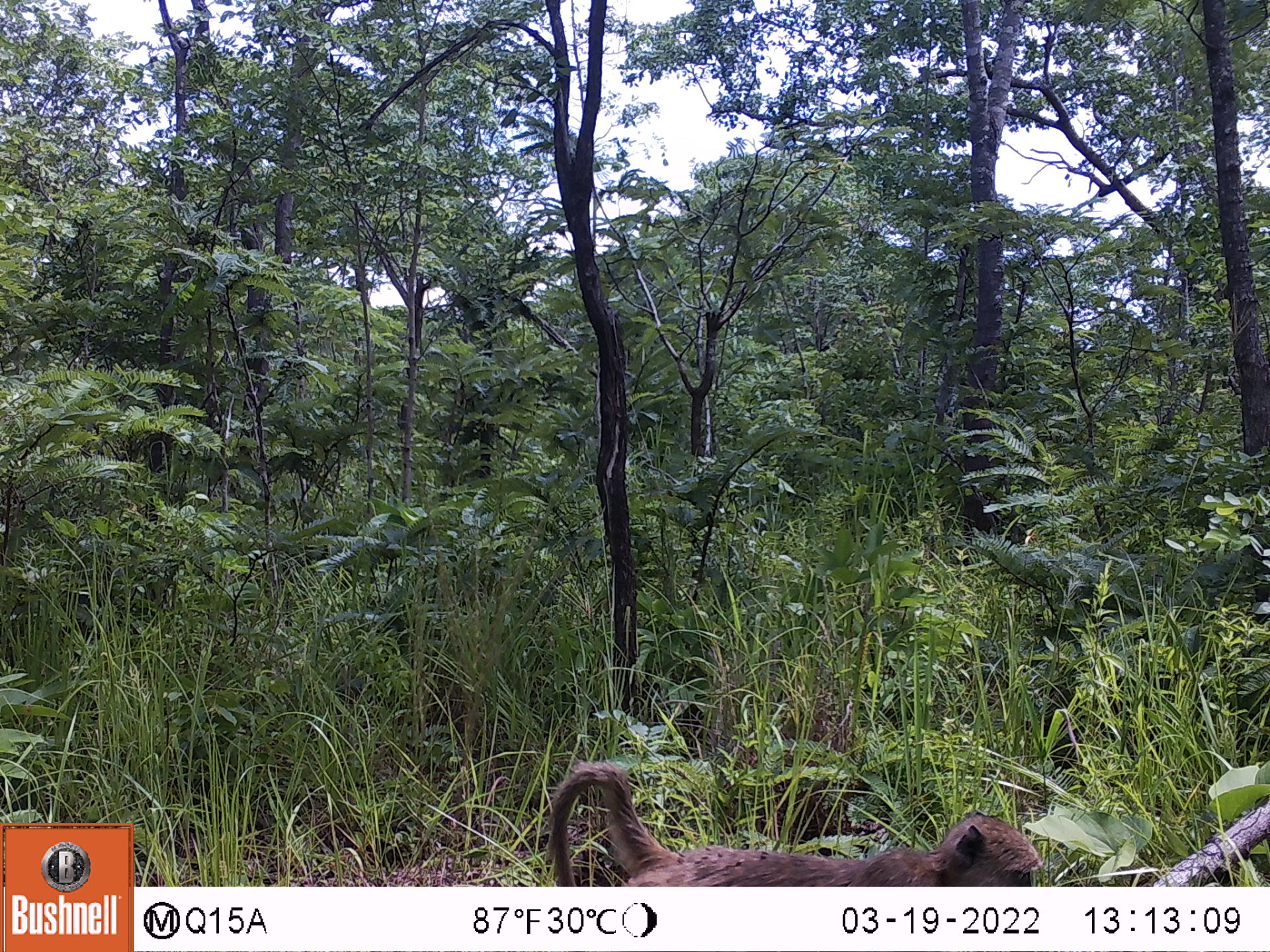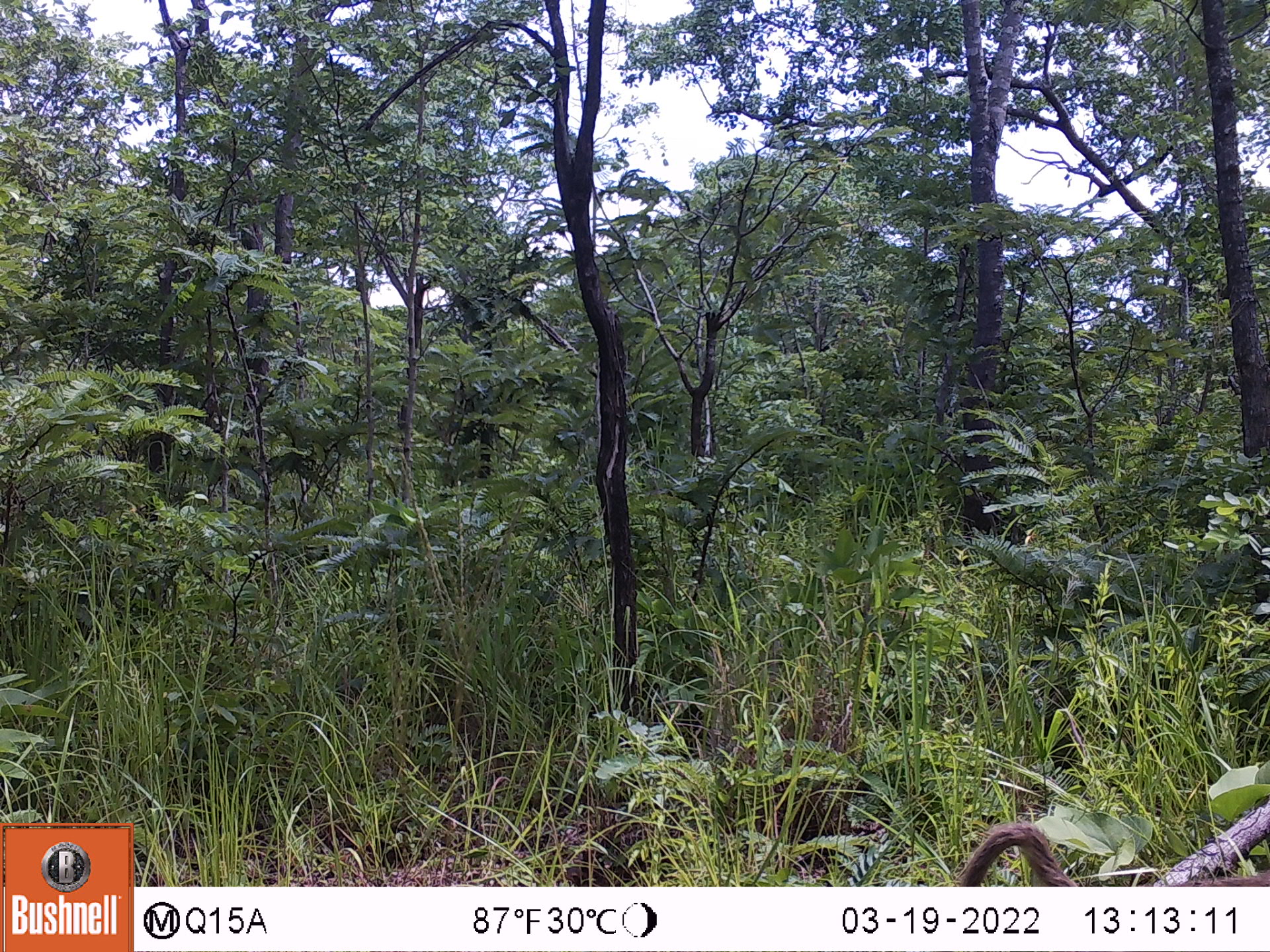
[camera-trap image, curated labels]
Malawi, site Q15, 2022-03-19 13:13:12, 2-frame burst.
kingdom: Animalia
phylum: Chordata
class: Mammalia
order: Primates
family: Cercopithecidae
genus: Papio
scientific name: Papio cynocephalus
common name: yellow baboon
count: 1